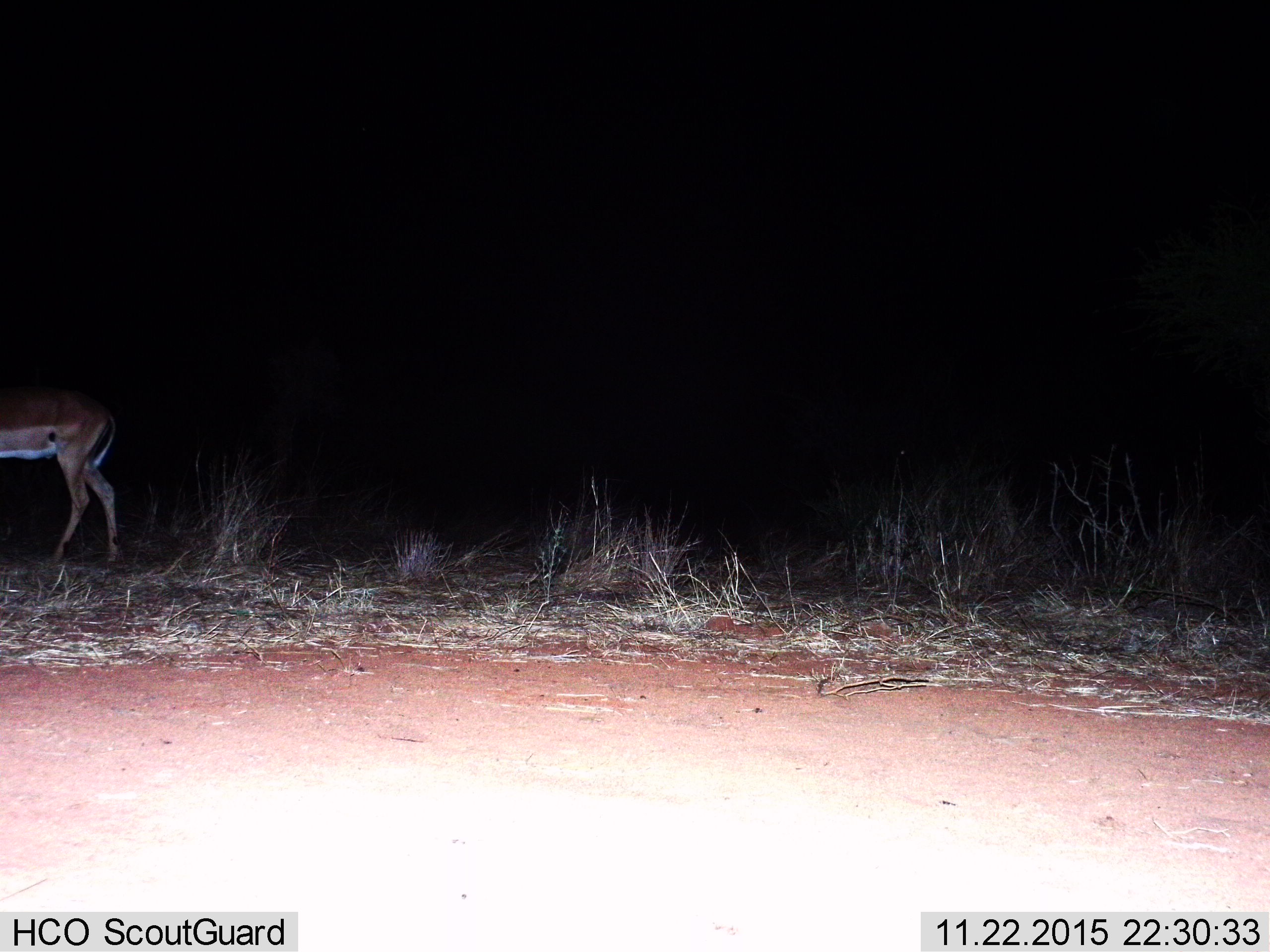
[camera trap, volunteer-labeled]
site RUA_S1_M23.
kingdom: Animalia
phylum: Chordata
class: Mammalia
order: Artiodactyla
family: Bovidae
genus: Aepyceros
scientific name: Aepyceros melampus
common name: impala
Impala (Aepyceros melampus), count 1. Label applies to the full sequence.